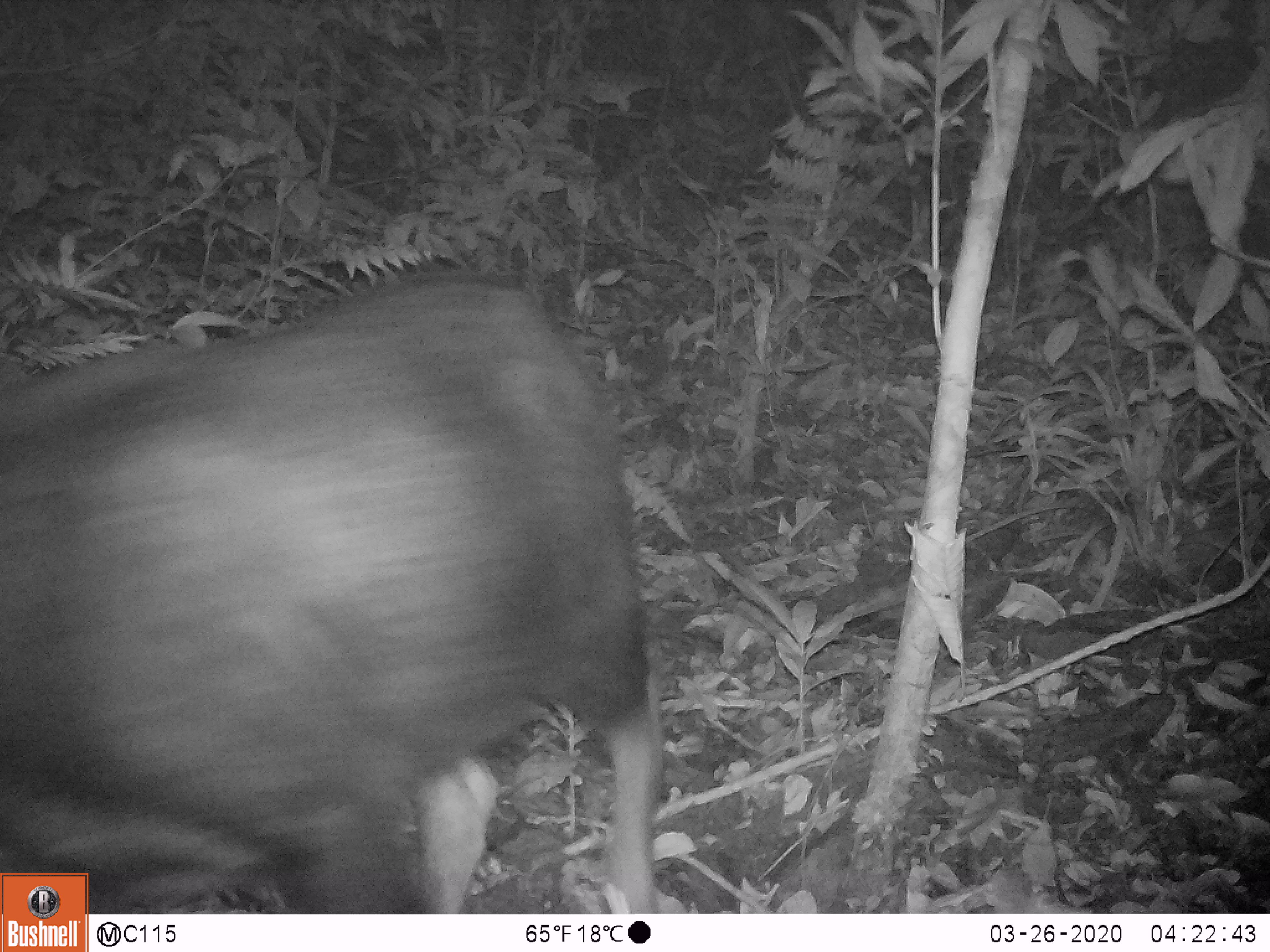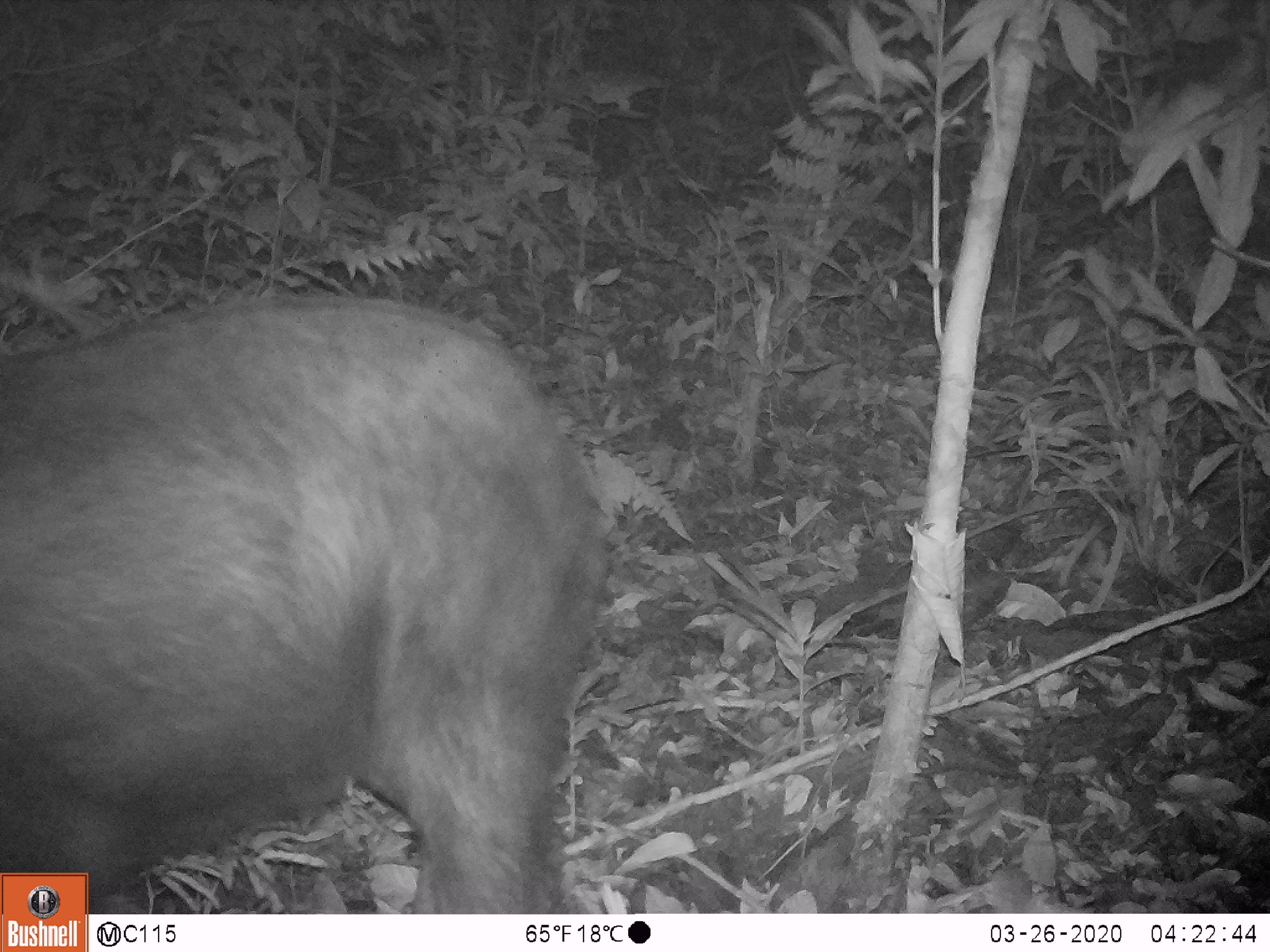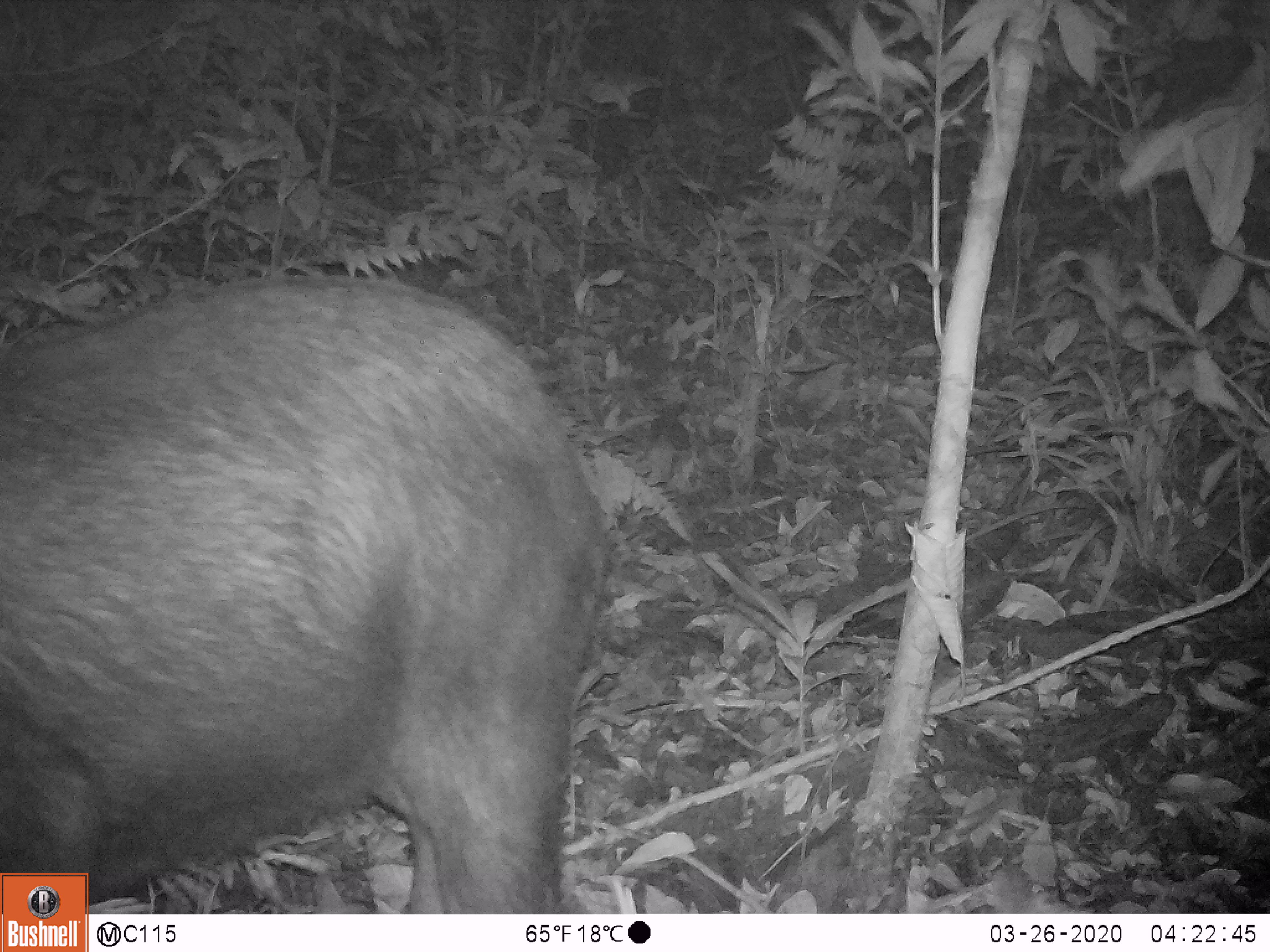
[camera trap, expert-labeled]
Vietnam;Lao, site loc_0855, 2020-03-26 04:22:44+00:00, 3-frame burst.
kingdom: Animalia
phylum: Chordata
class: Mammalia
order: Artiodactyla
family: Bovidae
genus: Capricornis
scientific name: Capricornis sumatraensis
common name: chinese serow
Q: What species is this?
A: Chinese serow (Capricornis sumatraensis).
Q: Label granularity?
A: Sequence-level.